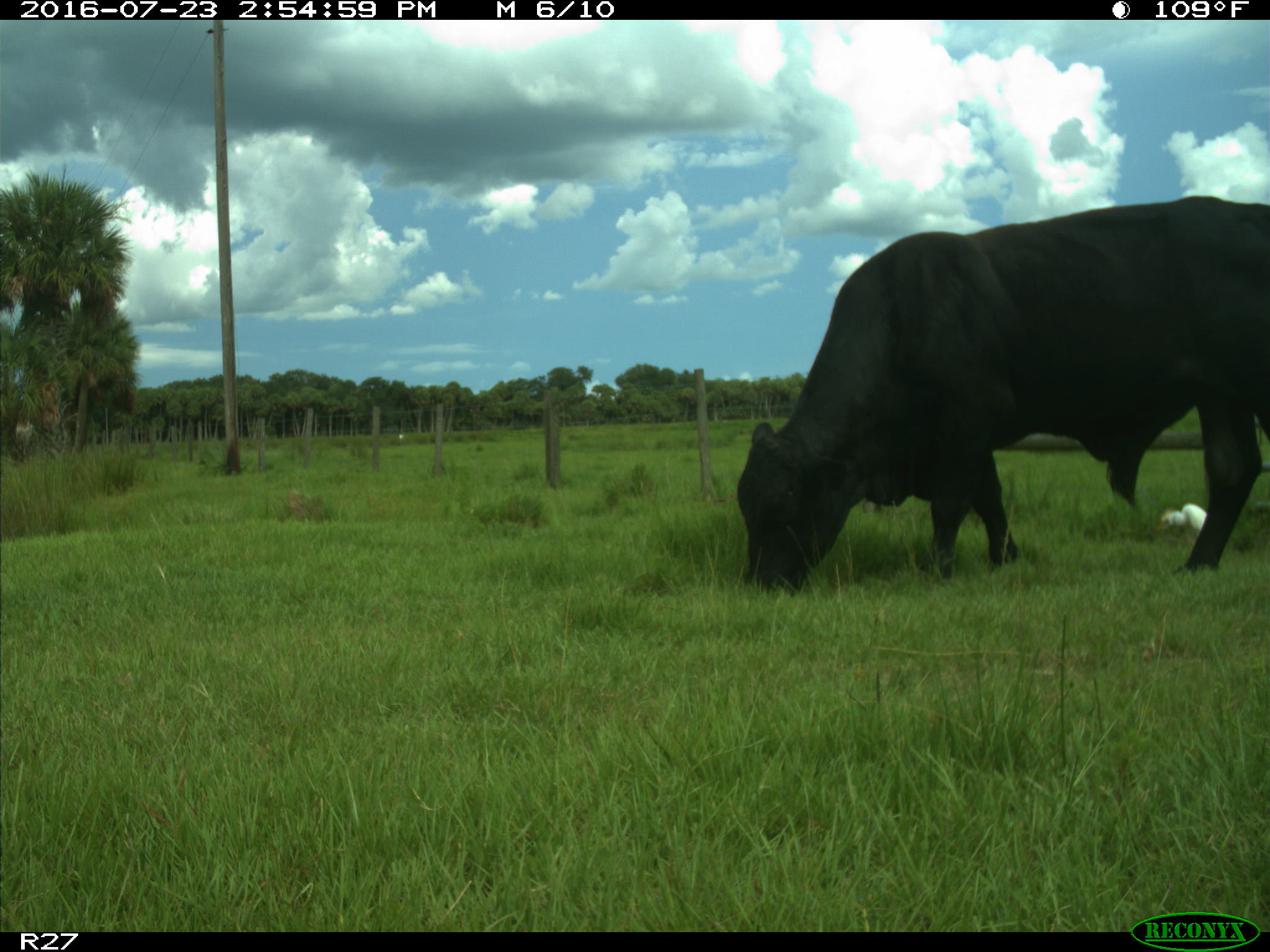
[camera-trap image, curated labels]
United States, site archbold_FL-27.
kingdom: Animalia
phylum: Chordata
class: Mammalia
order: Artiodactyla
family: Bovidae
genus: Bos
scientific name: Bos taurus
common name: domestic cow